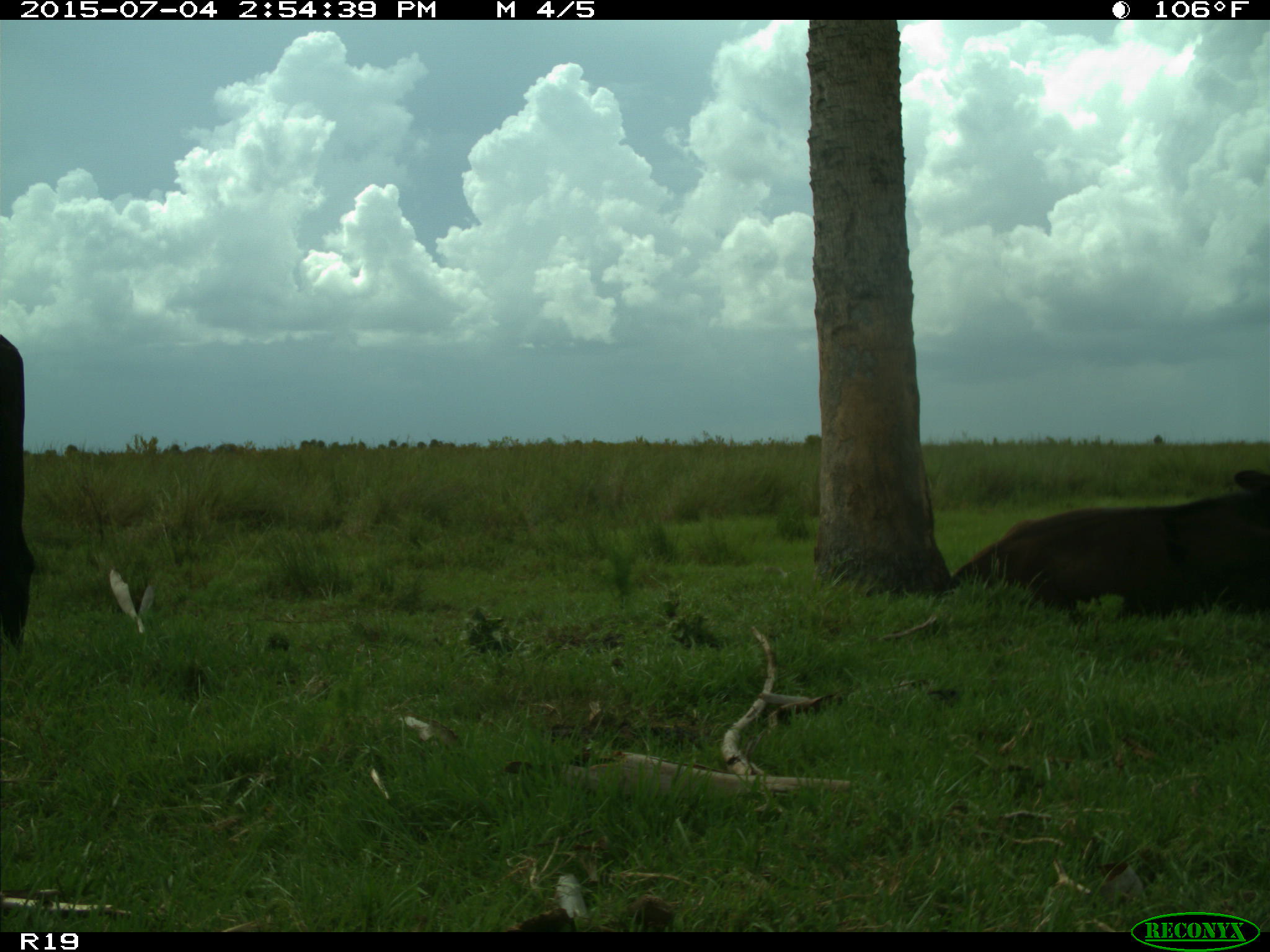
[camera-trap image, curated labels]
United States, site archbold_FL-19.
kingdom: Animalia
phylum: Chordata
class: Mammalia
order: Artiodactyla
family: Bovidae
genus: Bos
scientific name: Bos taurus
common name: domestic cow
Bos taurus (domestic cow).